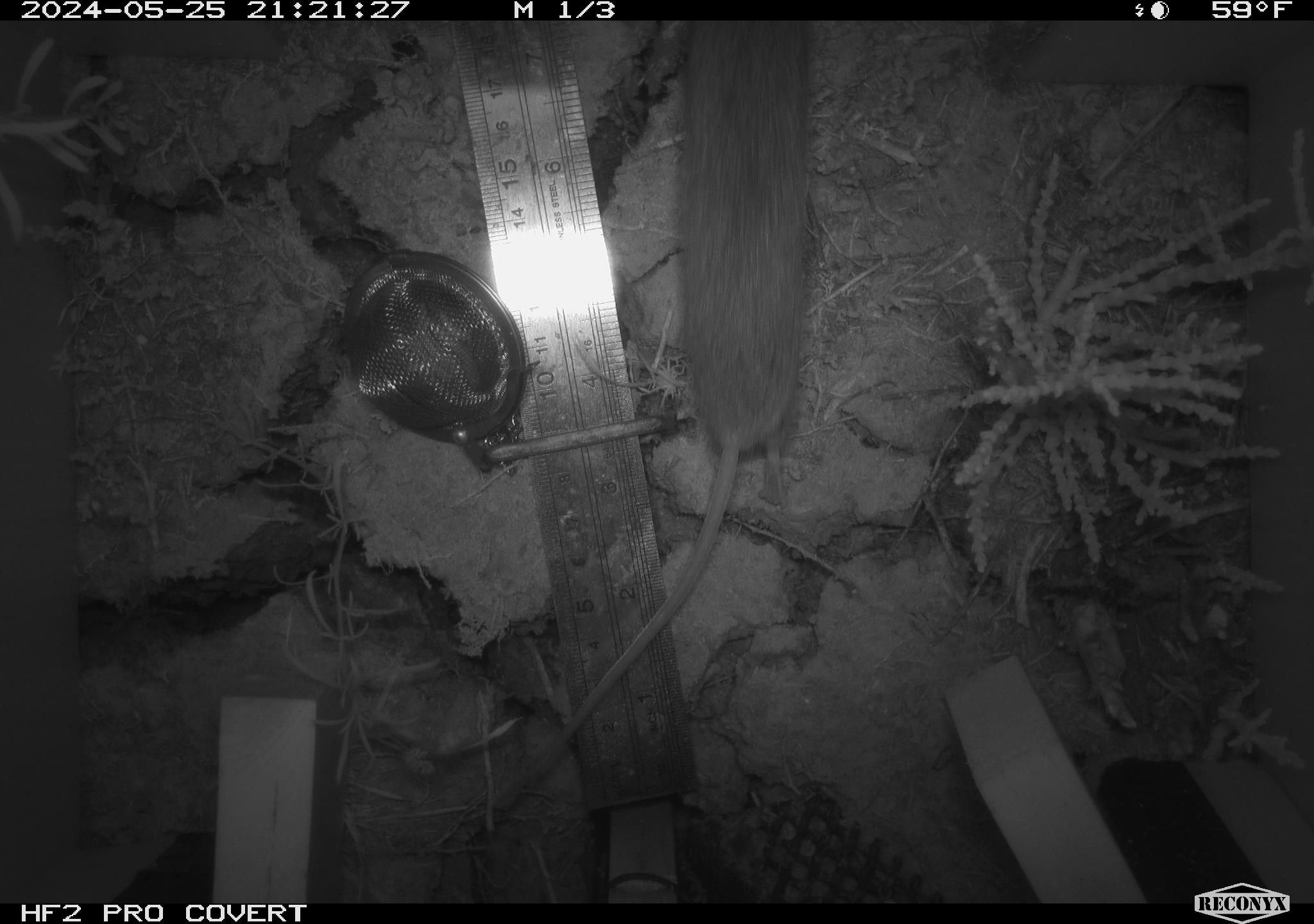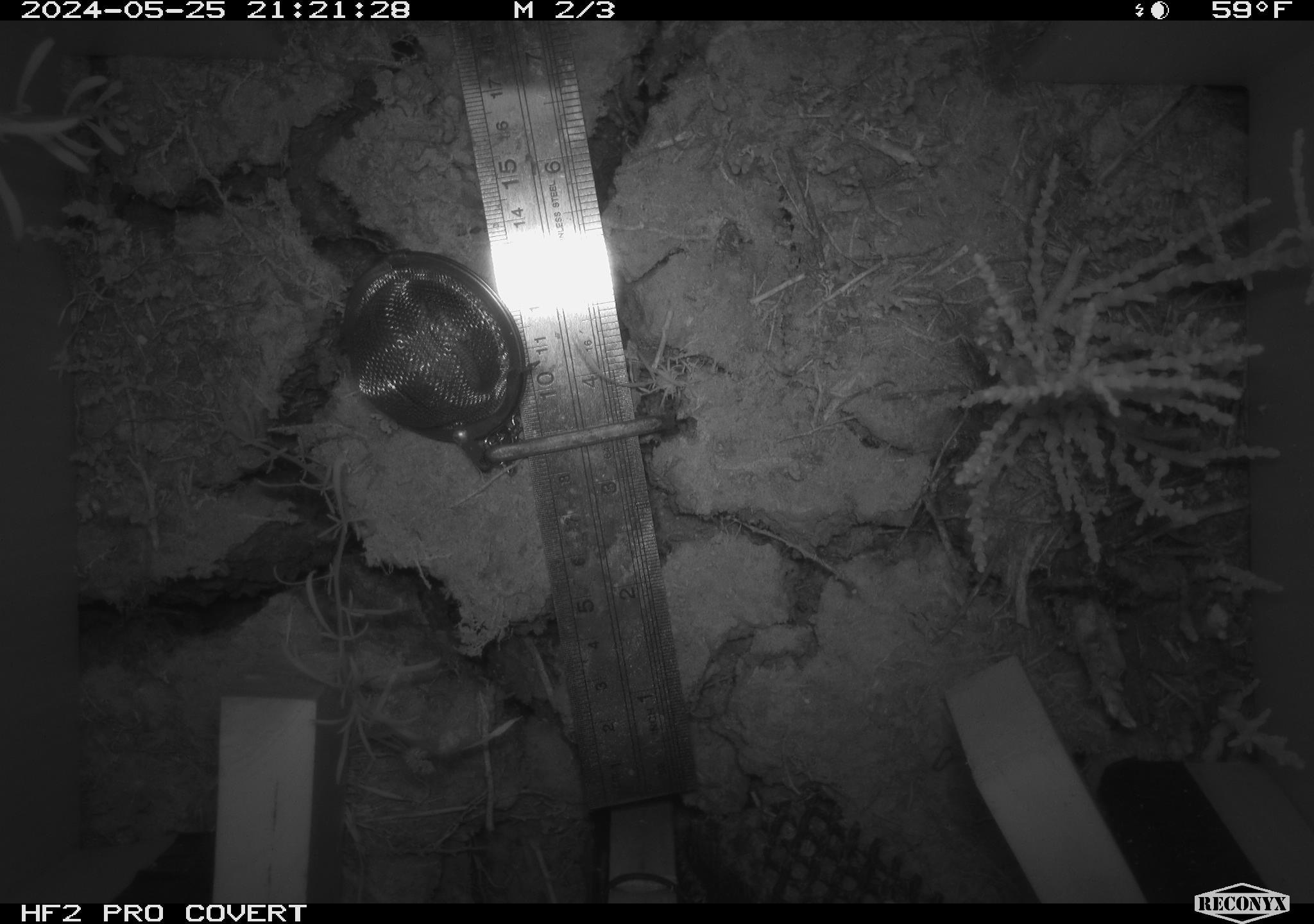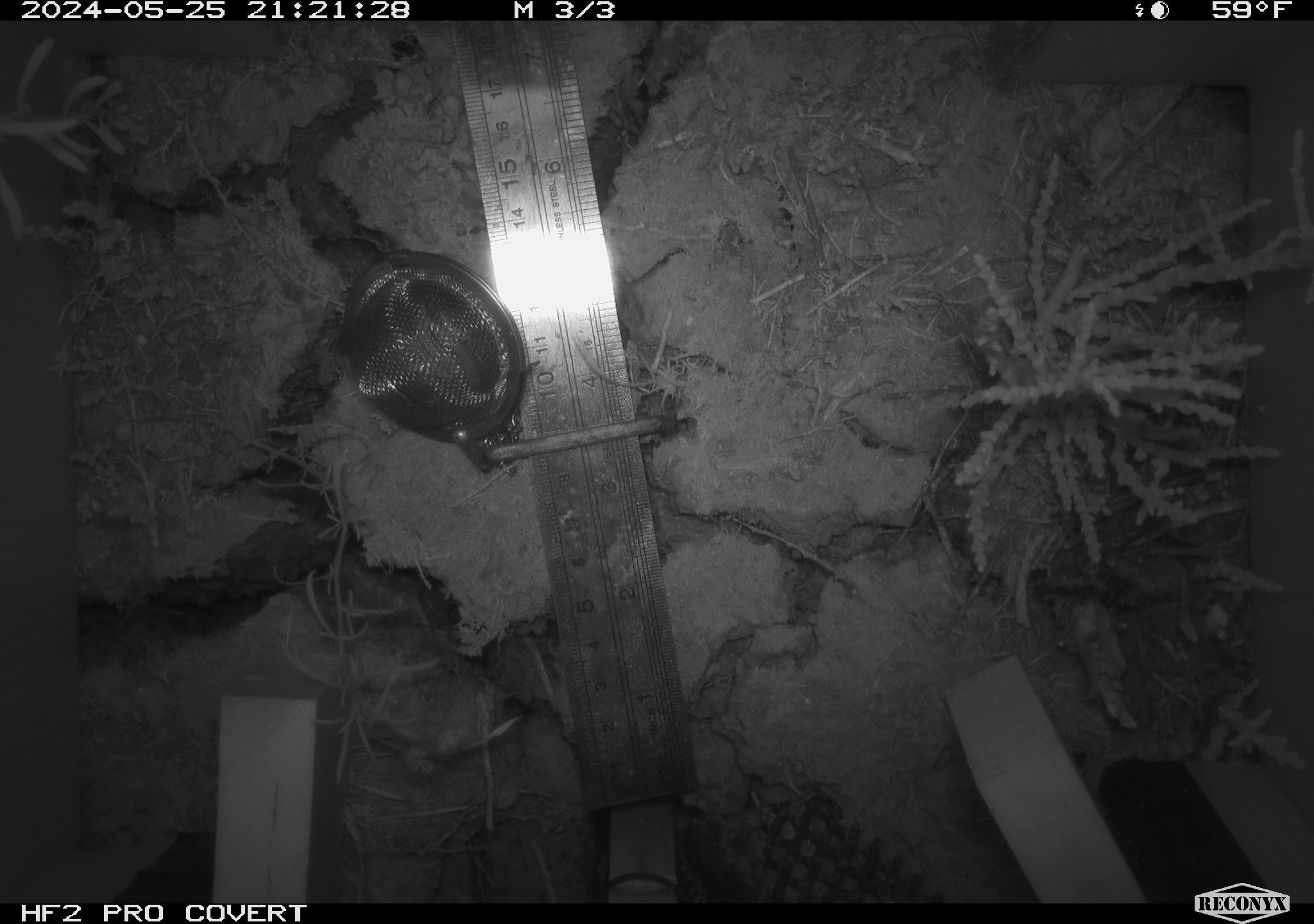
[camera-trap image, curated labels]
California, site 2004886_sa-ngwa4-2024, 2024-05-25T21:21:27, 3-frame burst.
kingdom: Animalia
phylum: Chordata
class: Mammalia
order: Rodentia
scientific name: Rodentia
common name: mouse species